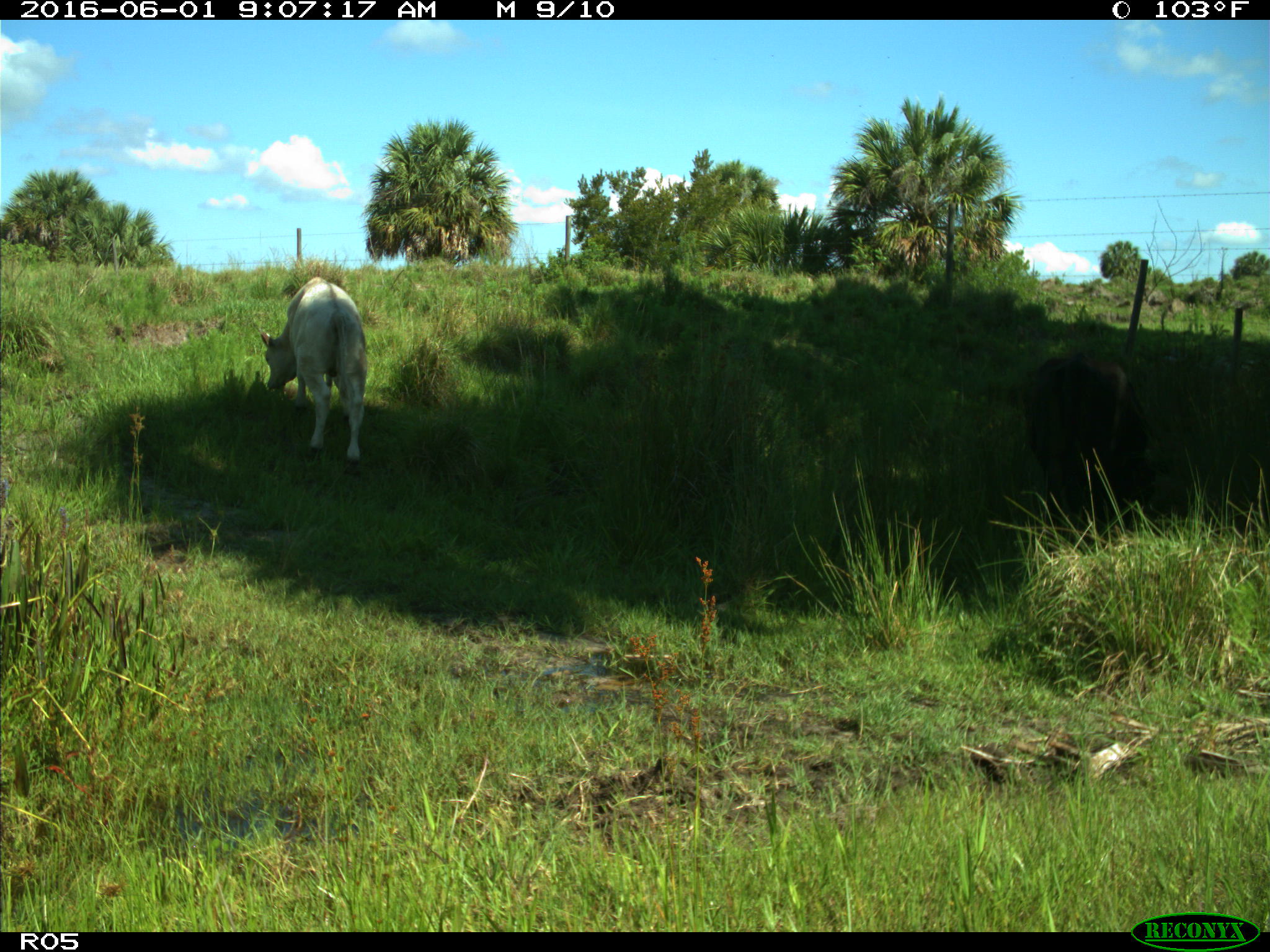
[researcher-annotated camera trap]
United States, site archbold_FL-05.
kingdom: Animalia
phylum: Chordata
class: Mammalia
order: Artiodactyla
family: Bovidae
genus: Bos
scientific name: Bos taurus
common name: domestic cow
Bos taurus (domestic cow).